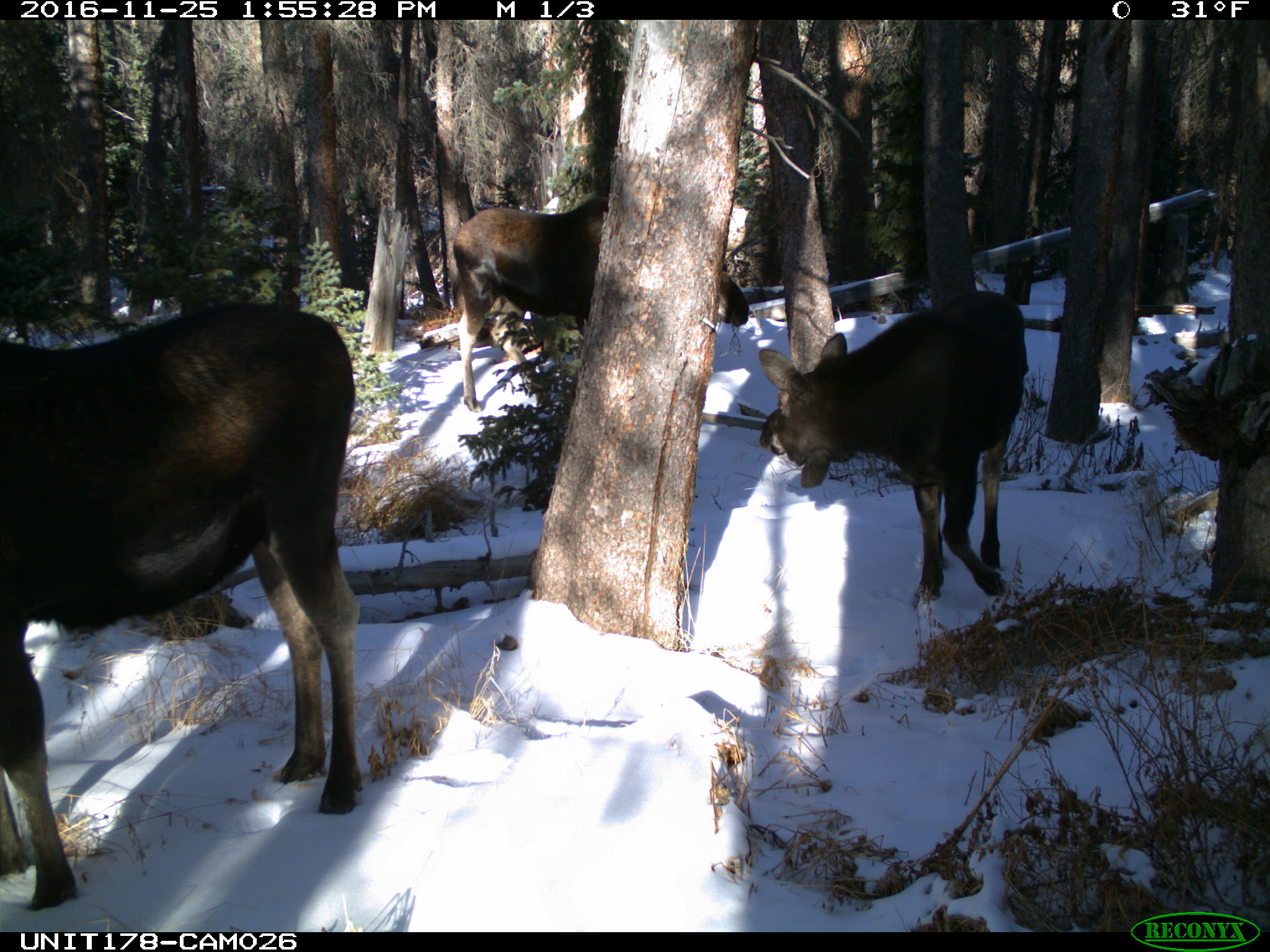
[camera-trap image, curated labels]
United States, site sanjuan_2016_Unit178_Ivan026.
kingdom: Animalia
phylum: Chordata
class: Mammalia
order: Artiodactyla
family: Cervidae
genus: Alces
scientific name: Alces alces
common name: moose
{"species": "Alces alces (moose)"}